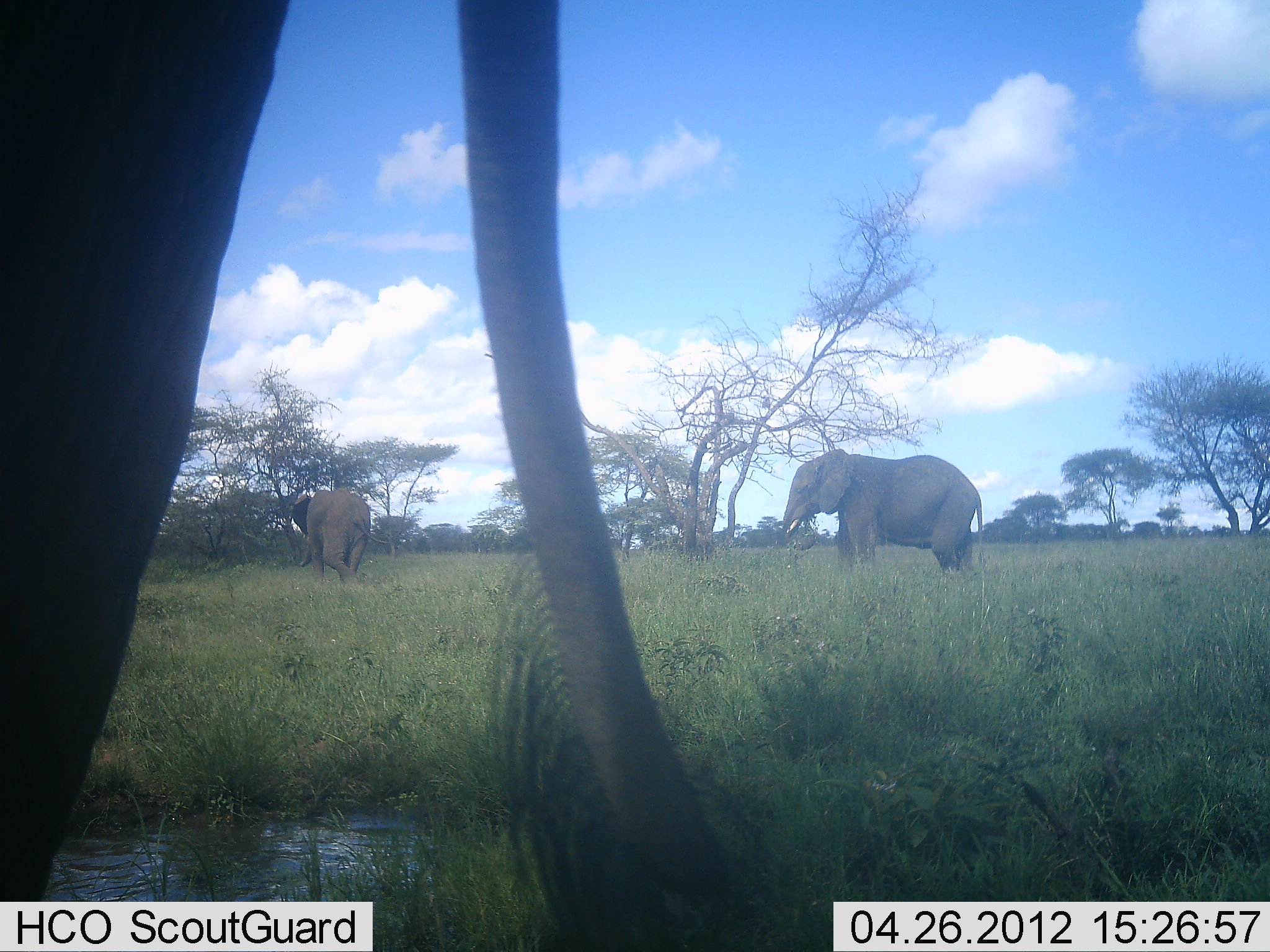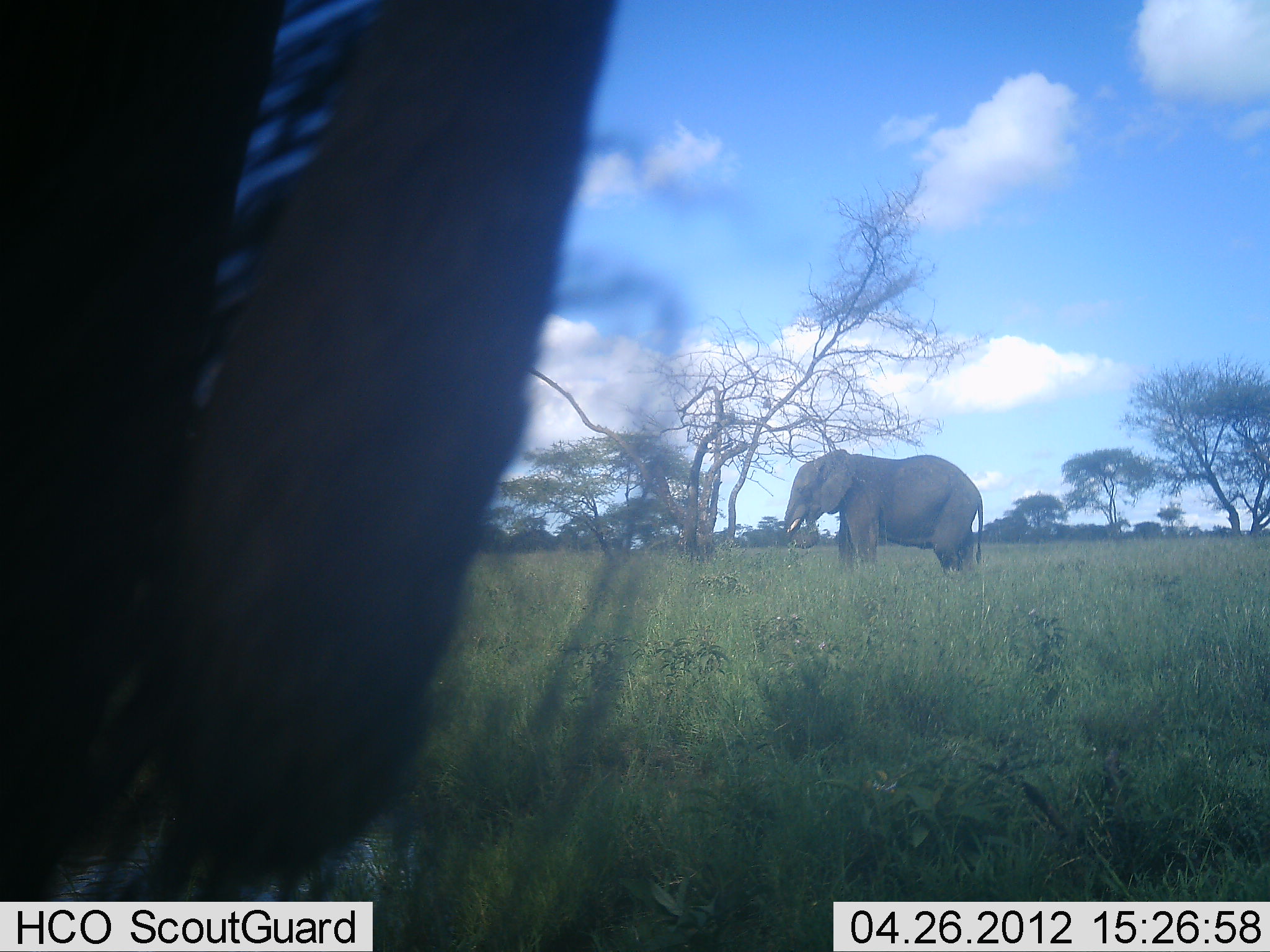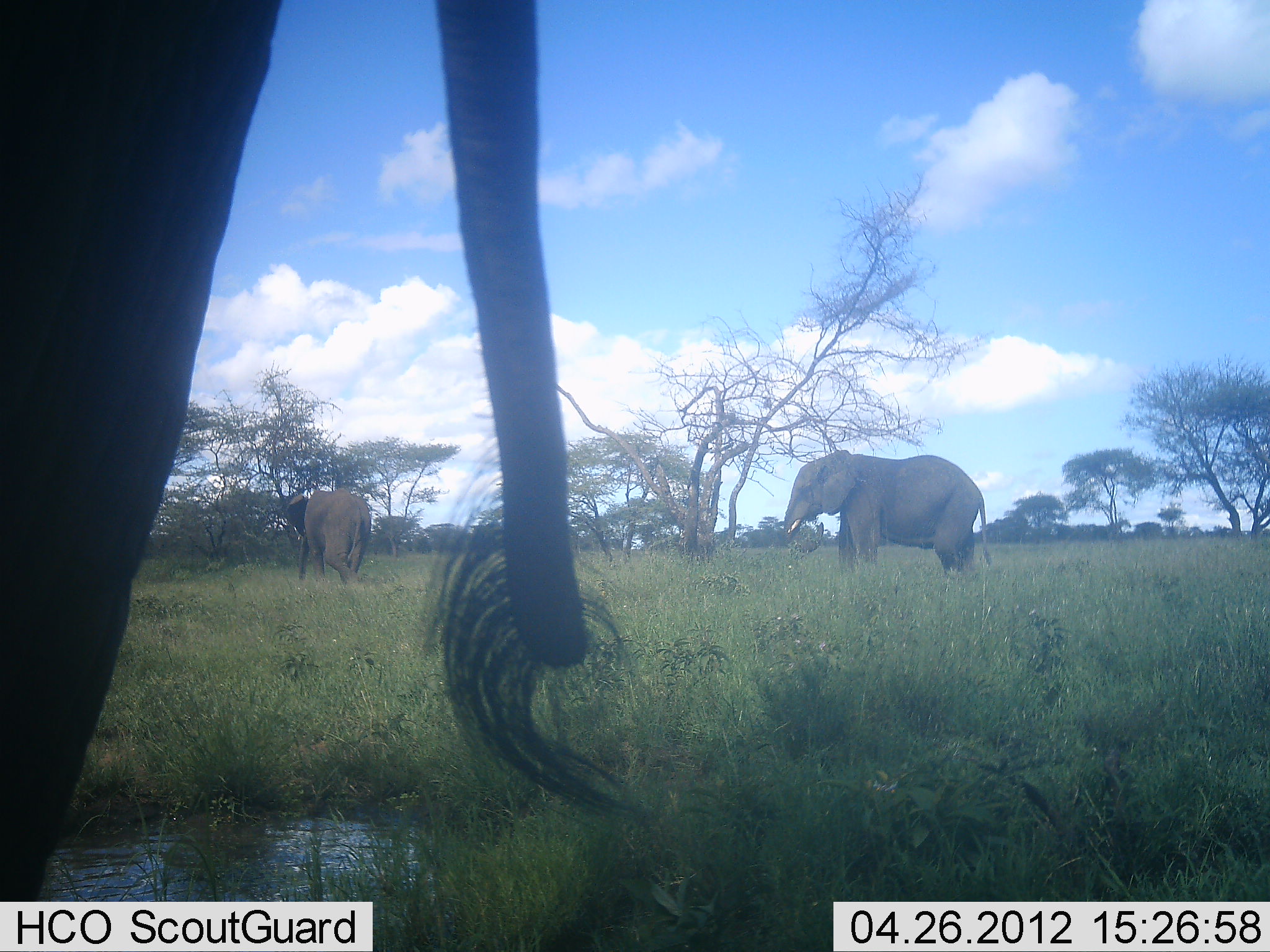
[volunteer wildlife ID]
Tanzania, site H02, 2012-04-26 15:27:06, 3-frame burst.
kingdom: Animalia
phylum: Chordata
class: Mammalia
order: Proboscidea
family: Elephantidae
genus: Loxodonta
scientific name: Loxodonta africana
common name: african bush elephant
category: elephant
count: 3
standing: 79%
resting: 8%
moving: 29%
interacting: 0%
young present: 0%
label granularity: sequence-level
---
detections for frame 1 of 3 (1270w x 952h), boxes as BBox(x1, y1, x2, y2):
animal: BBox(1, 1, 772, 952); BBox(779, 448, 985, 577); BBox(289, 488, 393, 586)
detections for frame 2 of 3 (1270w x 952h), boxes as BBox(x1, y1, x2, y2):
animal: BBox(1, 1, 630, 952); BBox(782, 450, 984, 579)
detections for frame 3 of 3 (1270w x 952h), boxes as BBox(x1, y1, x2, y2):
animal: BBox(1, 1, 655, 952); BBox(777, 448, 993, 578); BBox(283, 489, 372, 584)